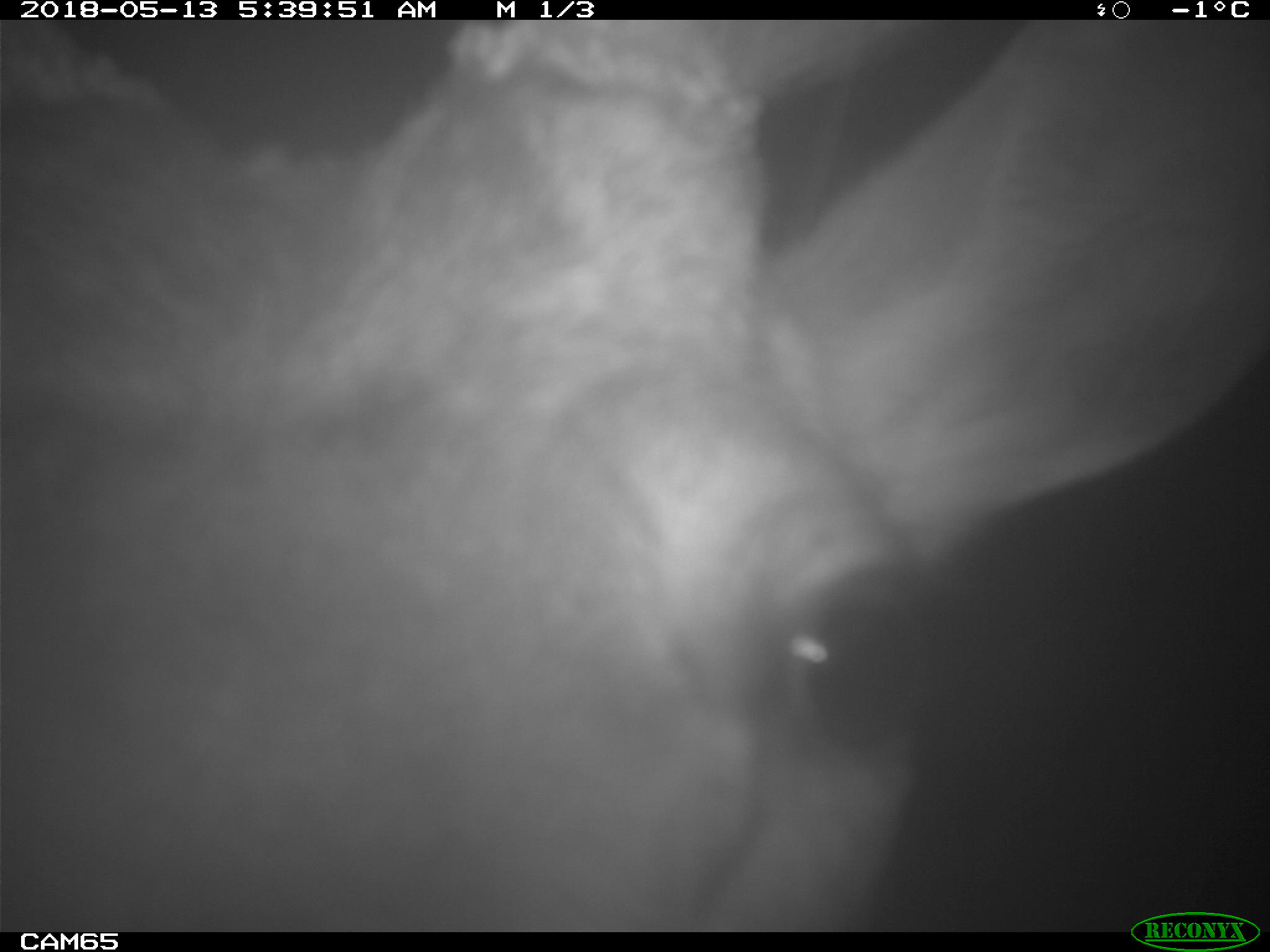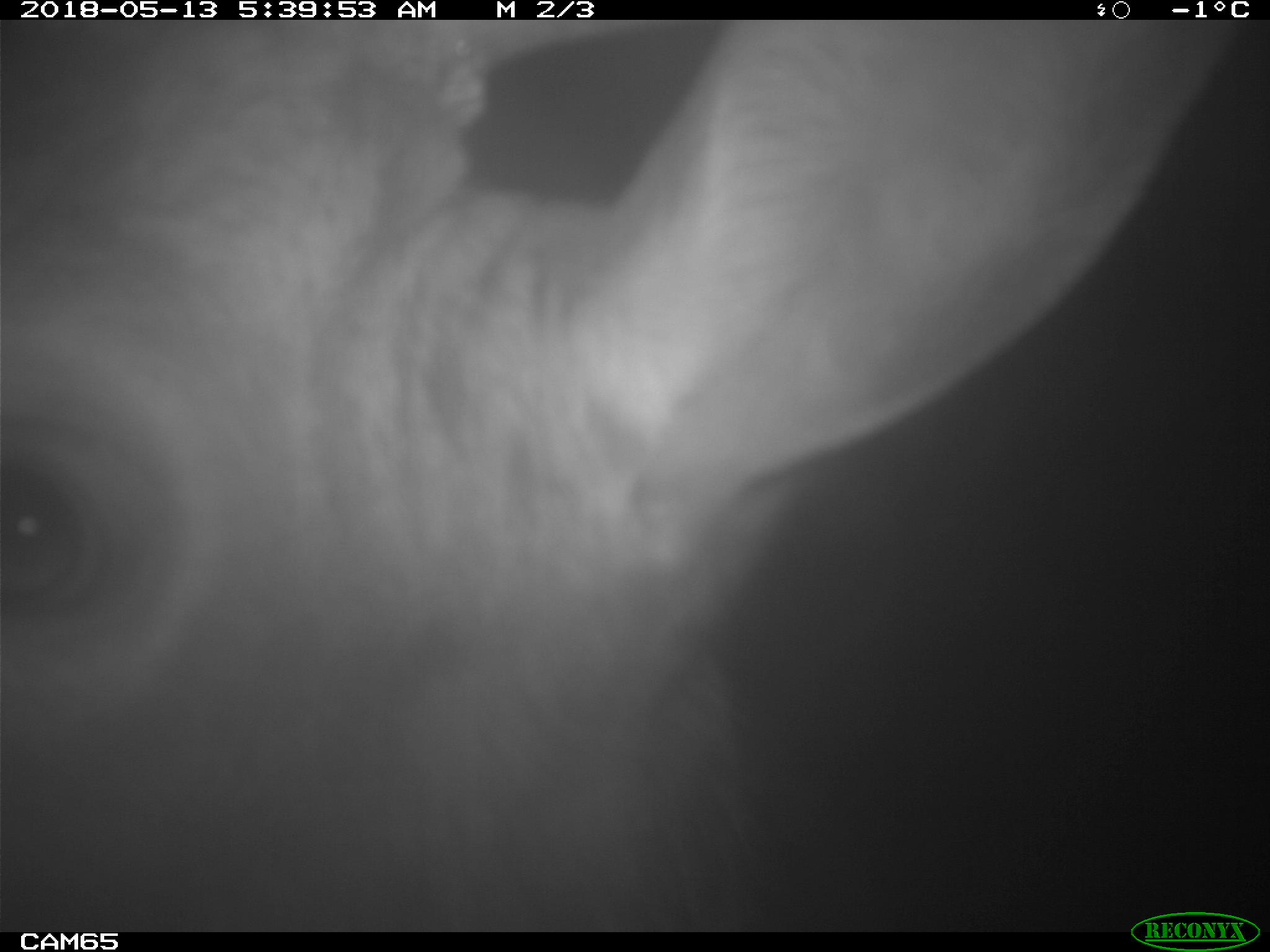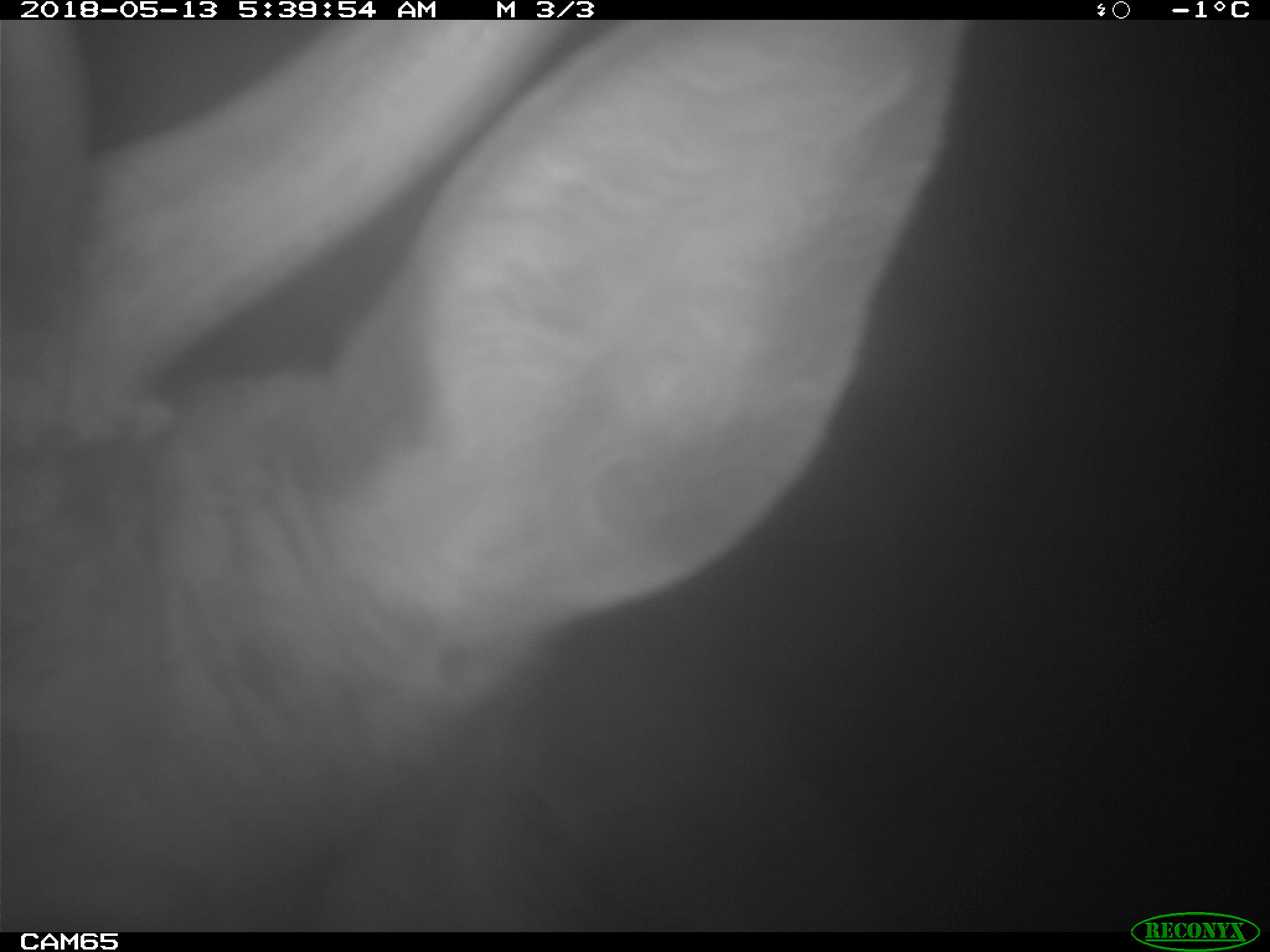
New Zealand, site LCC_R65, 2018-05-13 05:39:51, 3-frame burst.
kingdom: Animalia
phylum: Chordata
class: Mammalia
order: Artiodactyla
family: Cervidae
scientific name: Cervidae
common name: deer